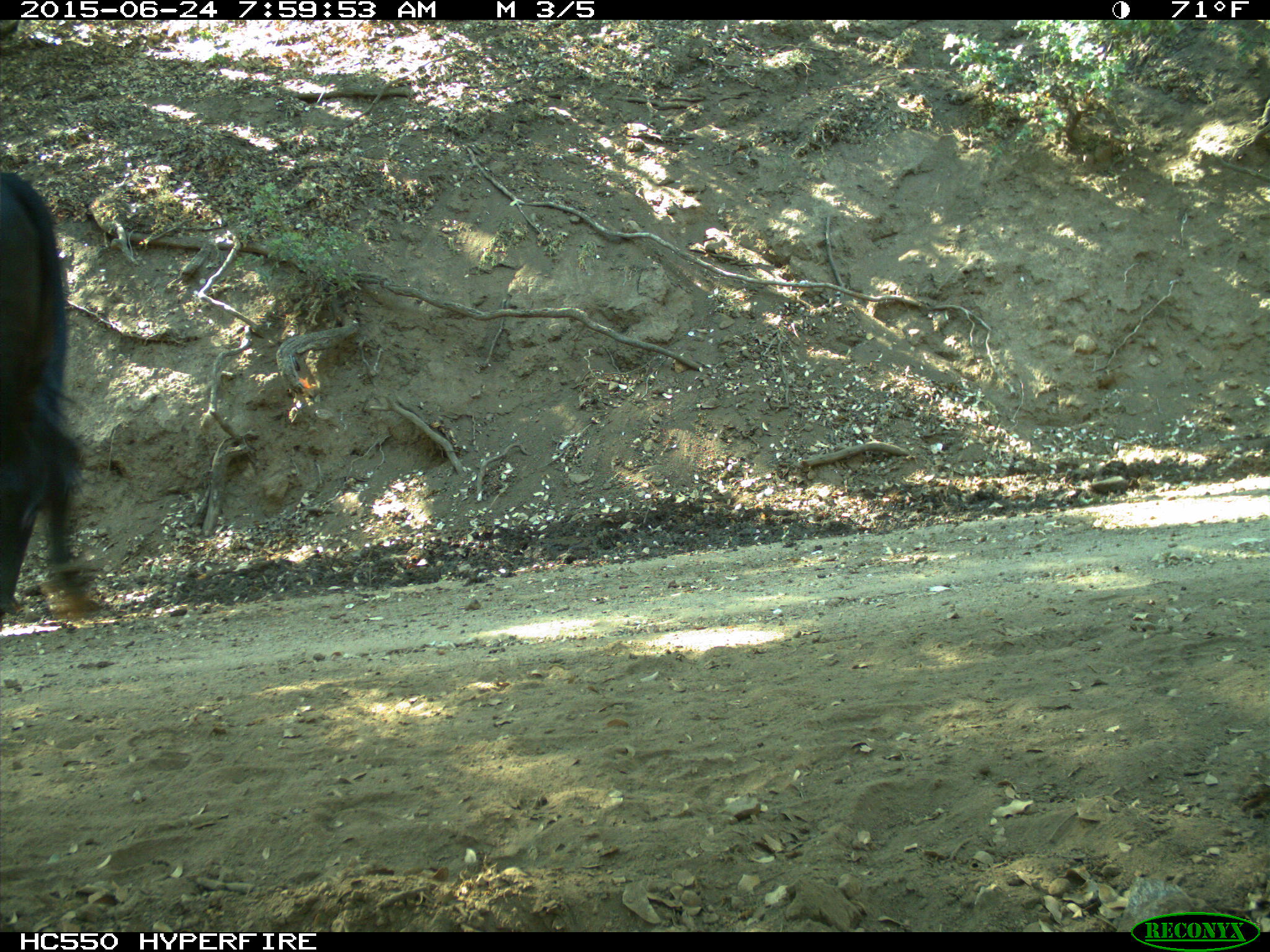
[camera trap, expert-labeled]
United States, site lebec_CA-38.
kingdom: Animalia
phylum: Chordata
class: Mammalia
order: Artiodactyla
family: Bovidae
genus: Bos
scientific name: Bos taurus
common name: domestic cow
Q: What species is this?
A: Bos taurus (domestic cow).